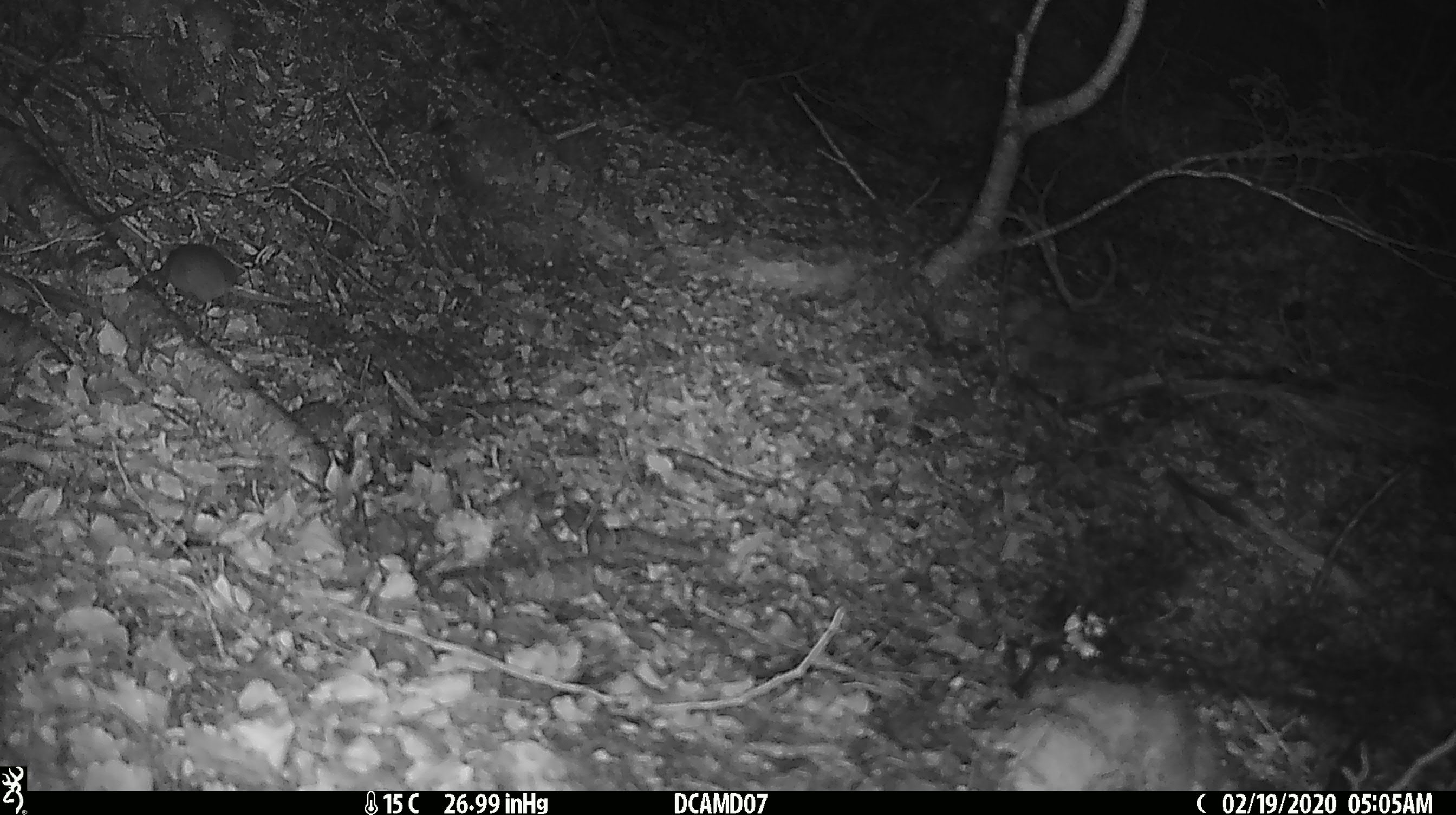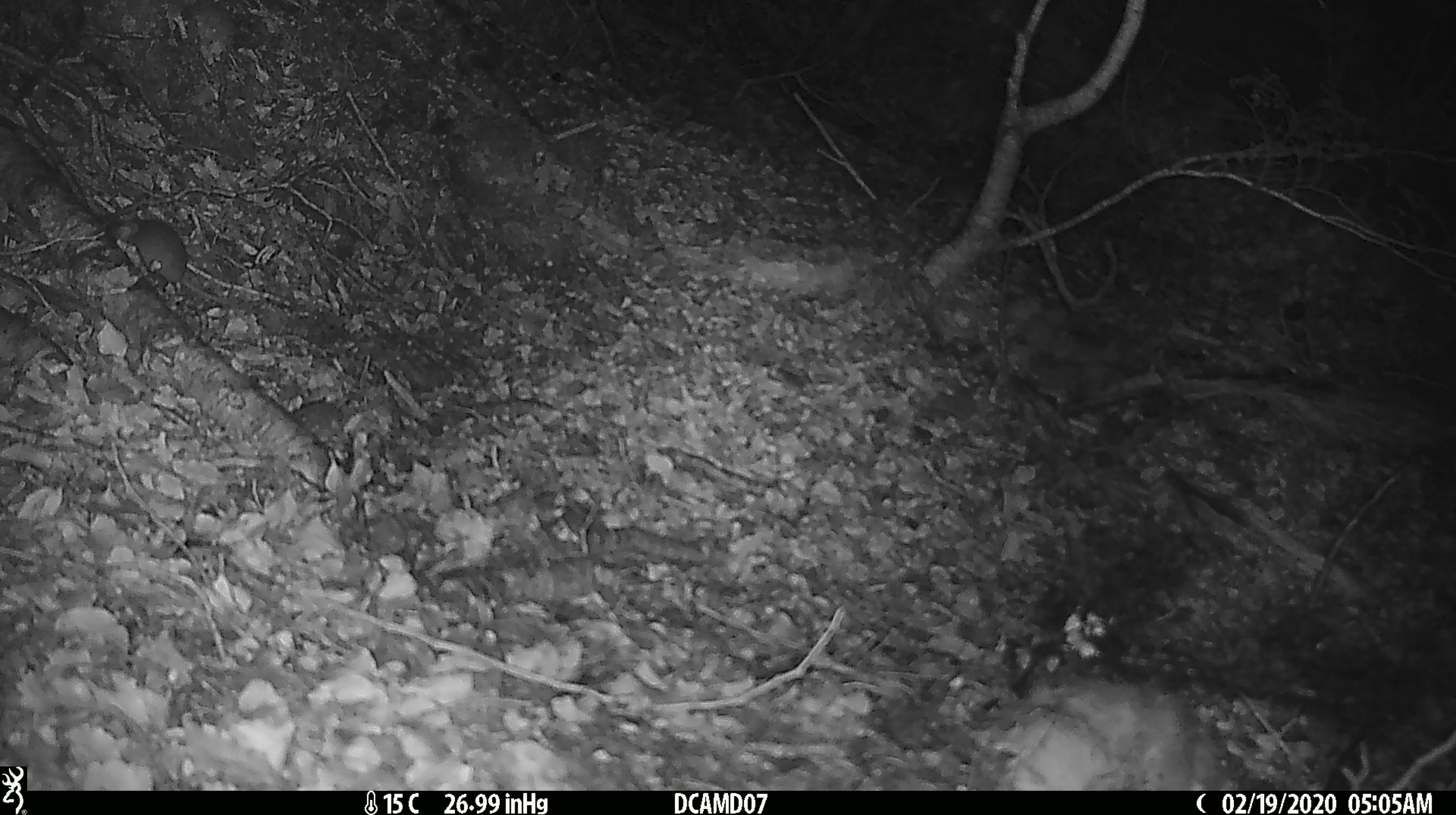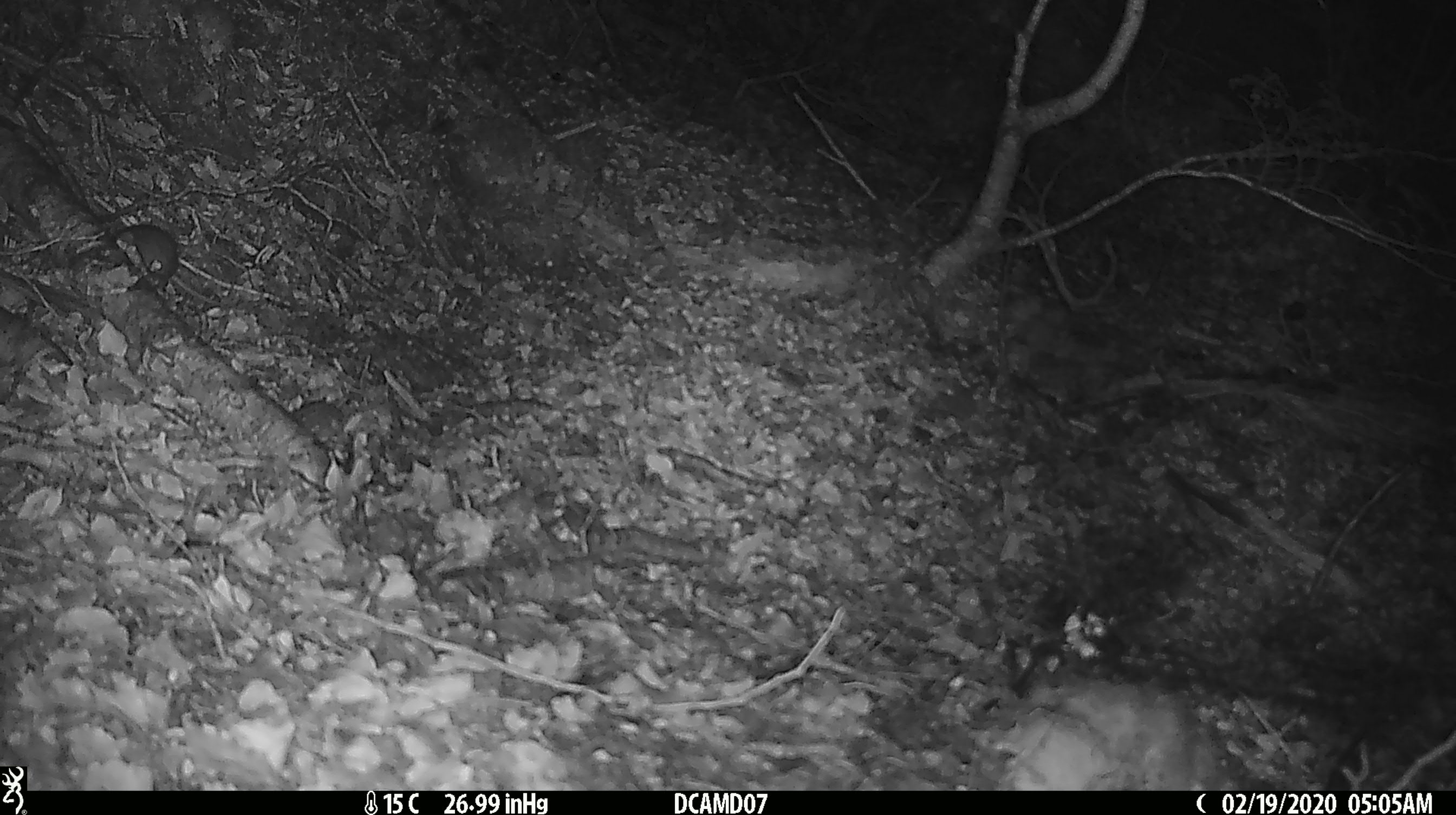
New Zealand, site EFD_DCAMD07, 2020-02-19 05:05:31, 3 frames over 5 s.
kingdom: Animalia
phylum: Chordata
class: Mammalia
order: Rodentia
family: Muridae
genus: Mus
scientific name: Mus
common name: mouse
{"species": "mouse (Mus)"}